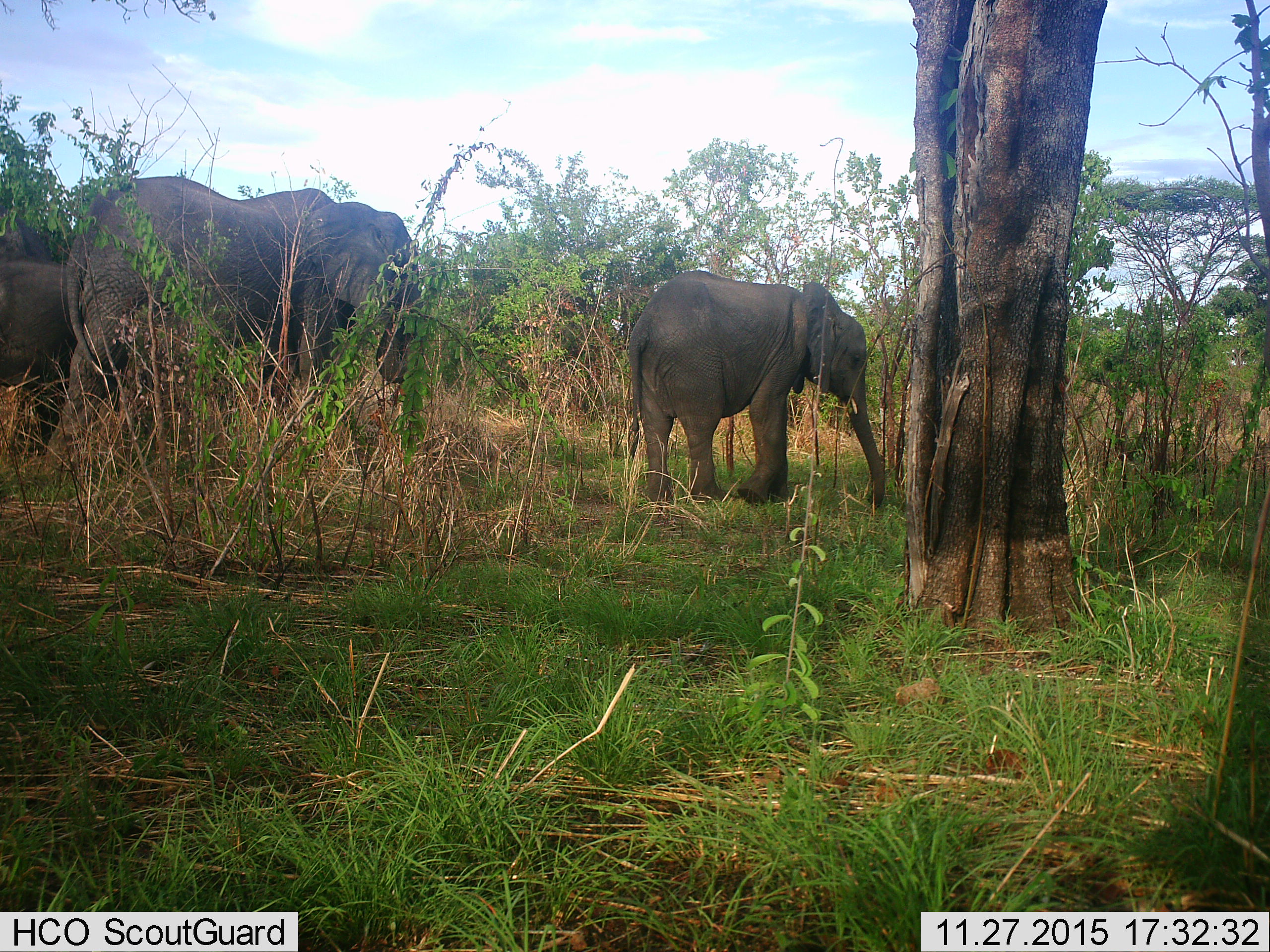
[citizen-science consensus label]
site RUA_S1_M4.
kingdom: Animalia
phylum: Chordata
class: Mammalia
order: Proboscidea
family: Elephantidae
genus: Loxodonta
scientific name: Loxodonta africana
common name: african bush elephant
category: elephant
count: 3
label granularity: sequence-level